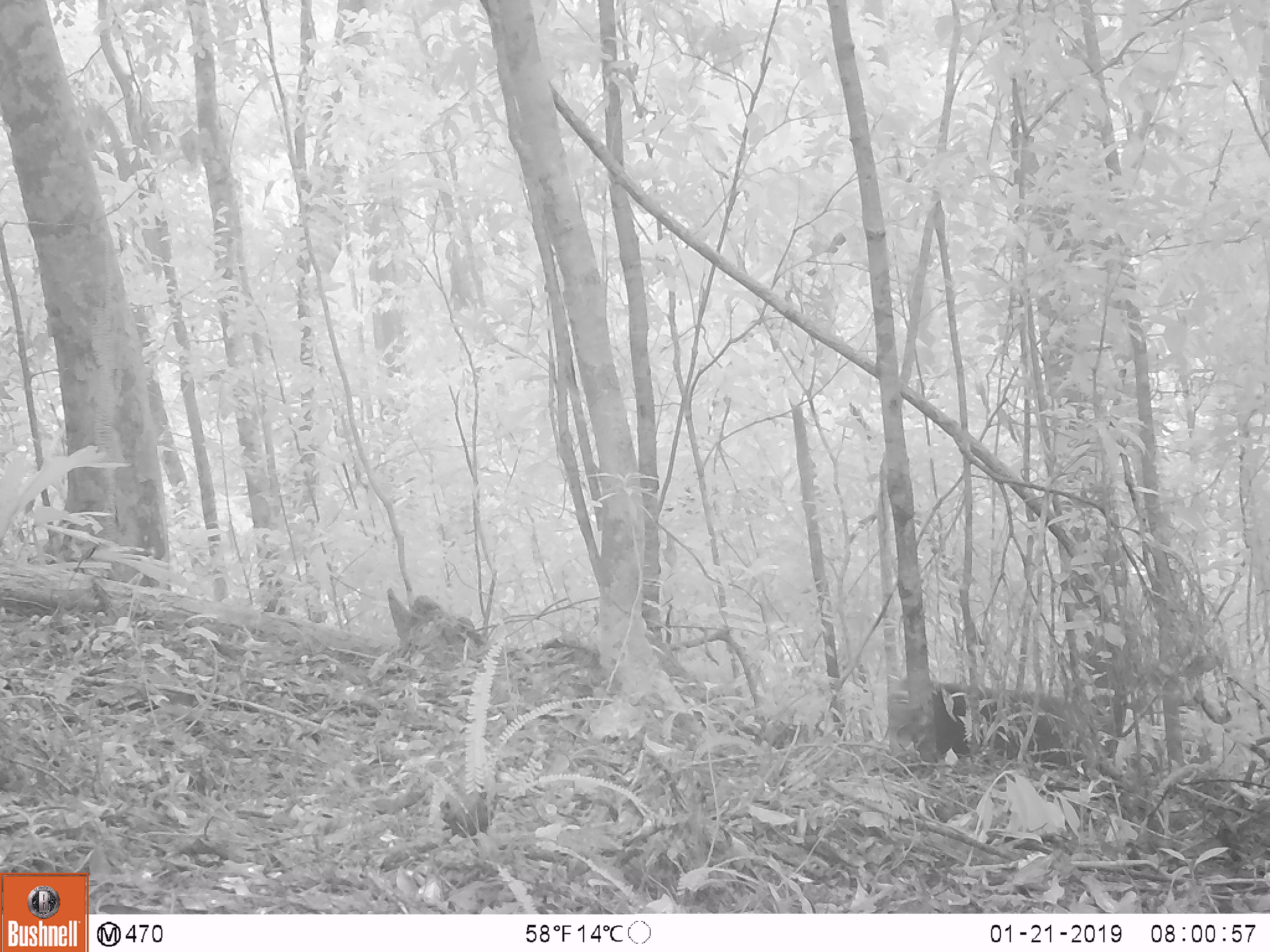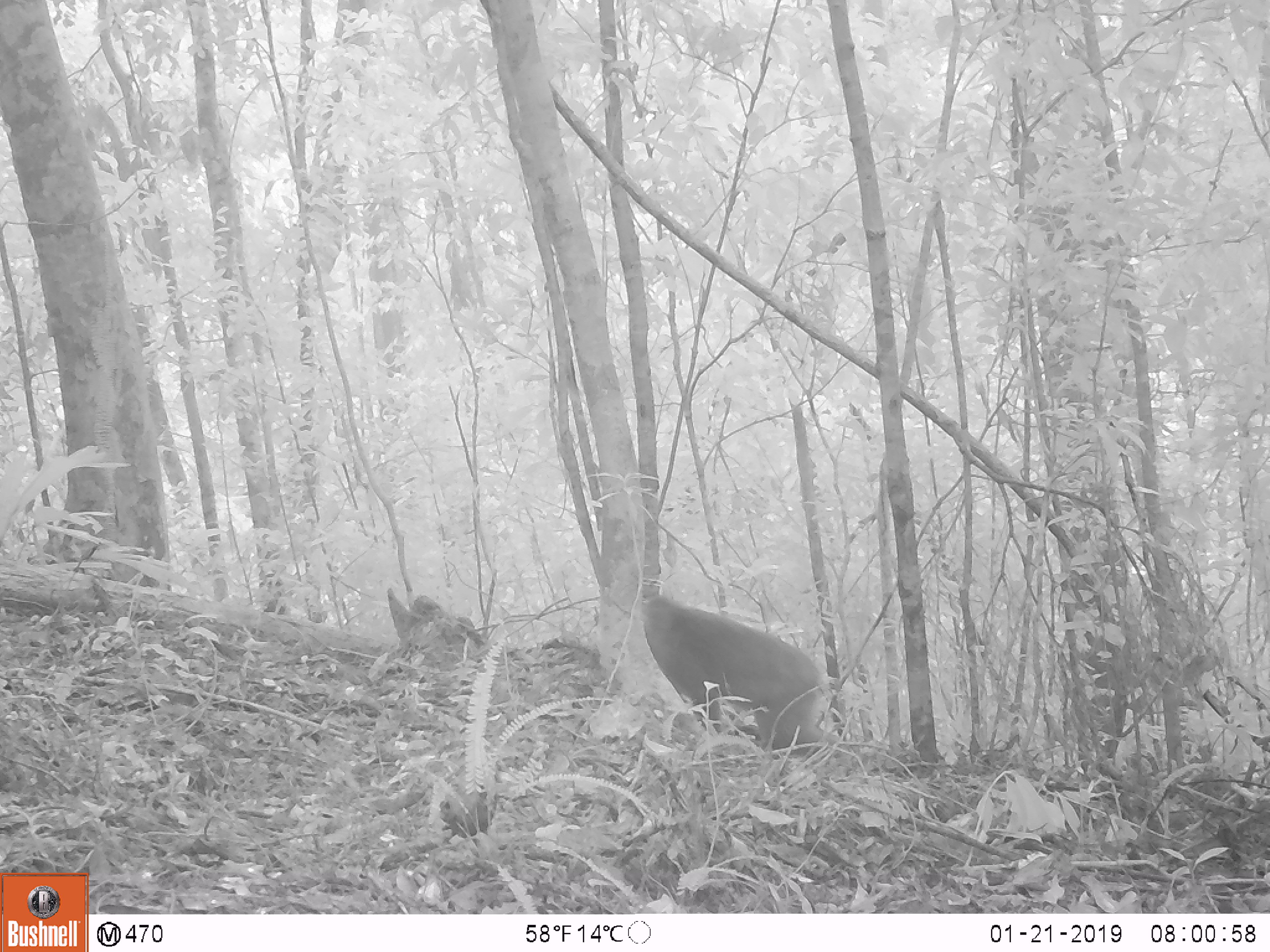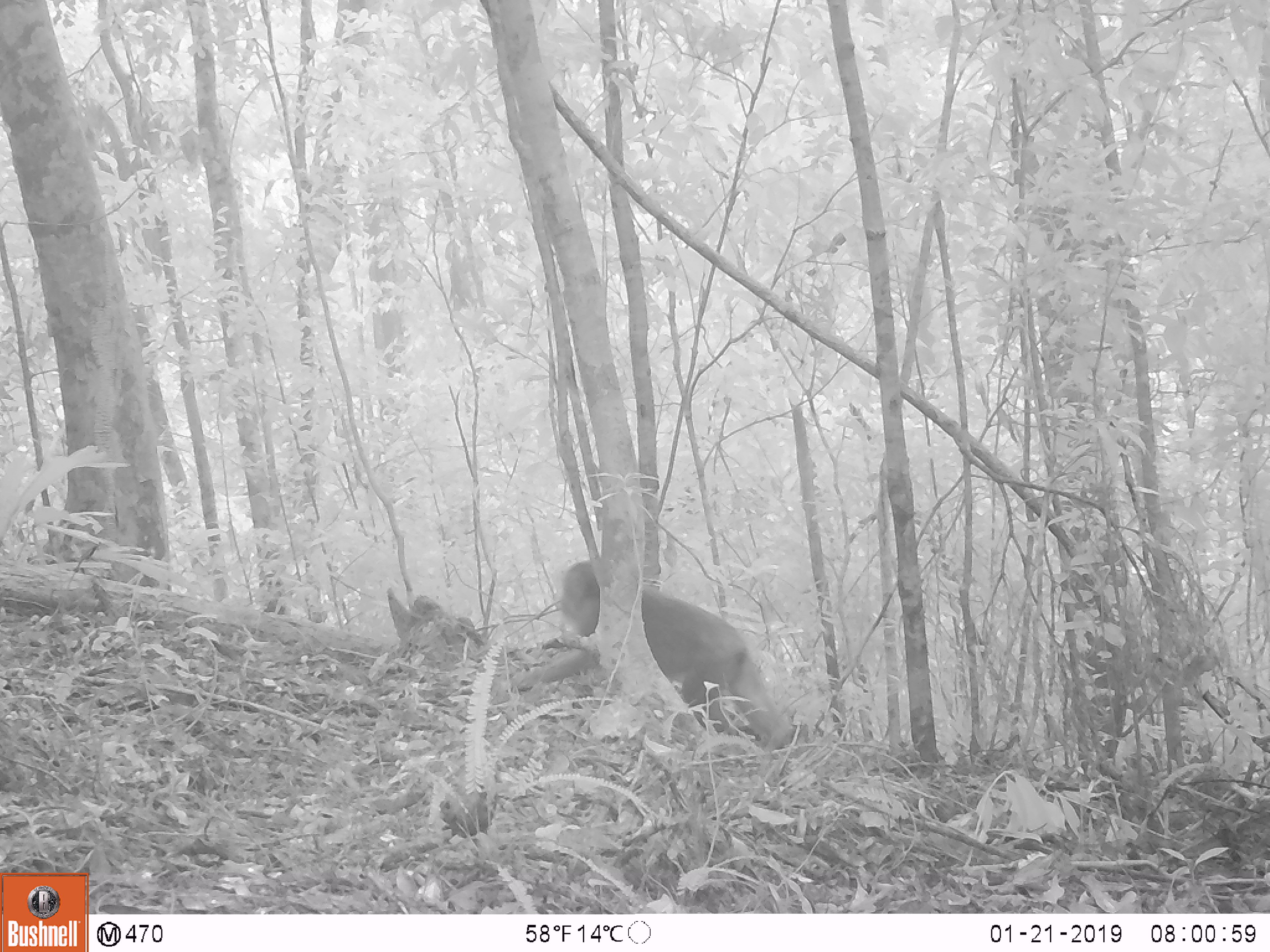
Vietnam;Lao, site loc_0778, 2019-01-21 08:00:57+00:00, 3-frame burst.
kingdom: Animalia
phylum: Chordata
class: Mammalia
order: Primates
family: Cercopithecidae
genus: Macaca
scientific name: Macaca arctoides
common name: stump-tailed macaque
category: stump tailed macaque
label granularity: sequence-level